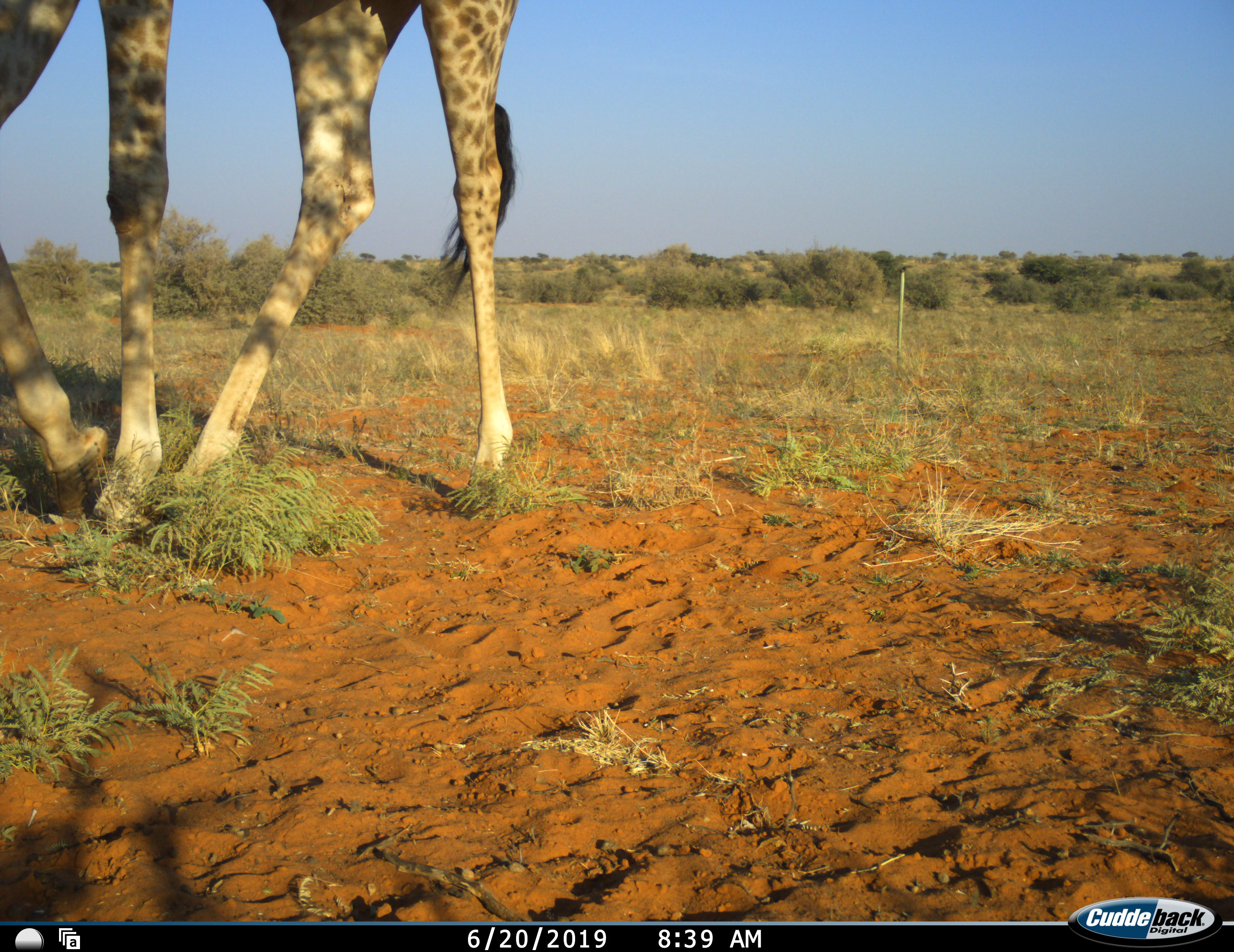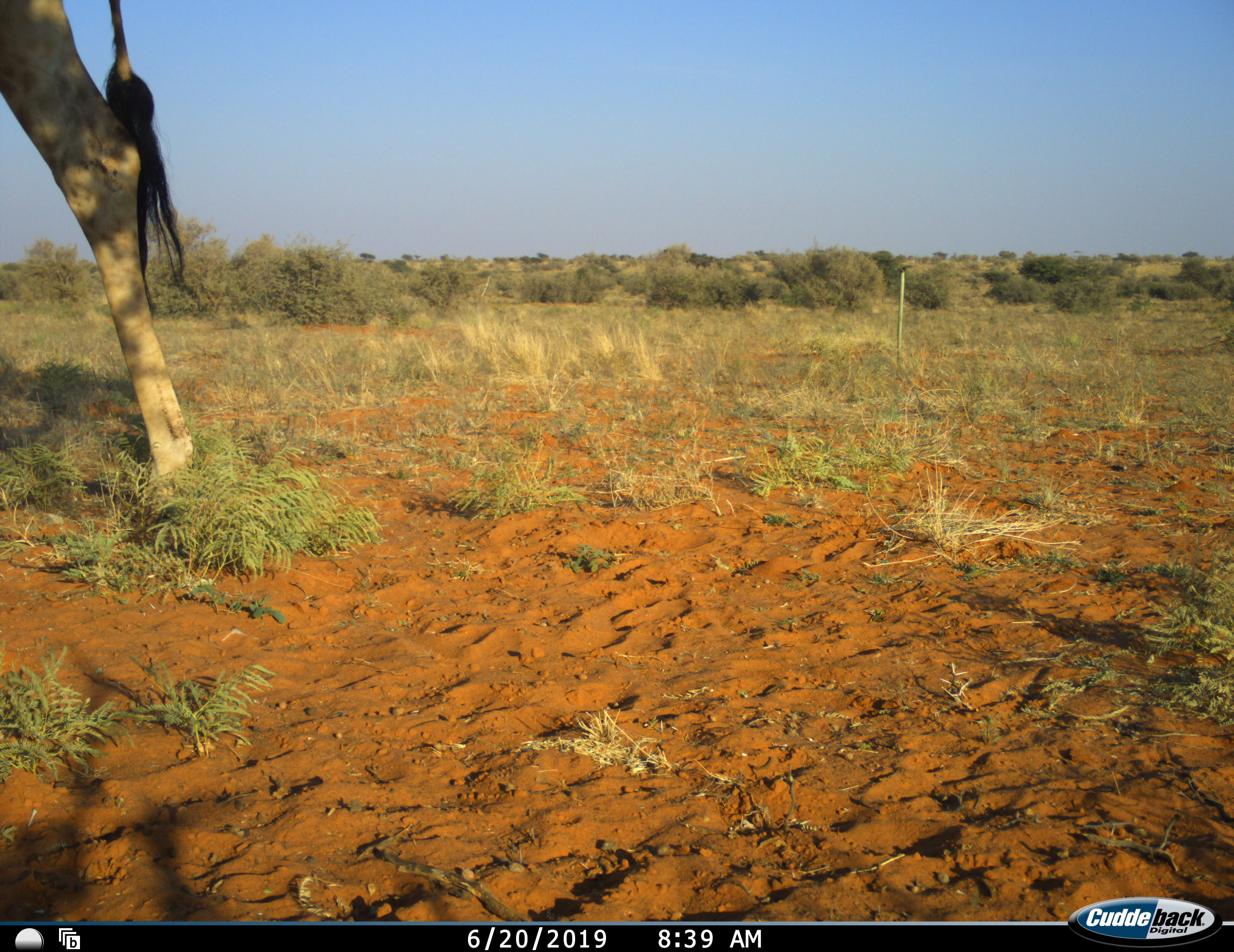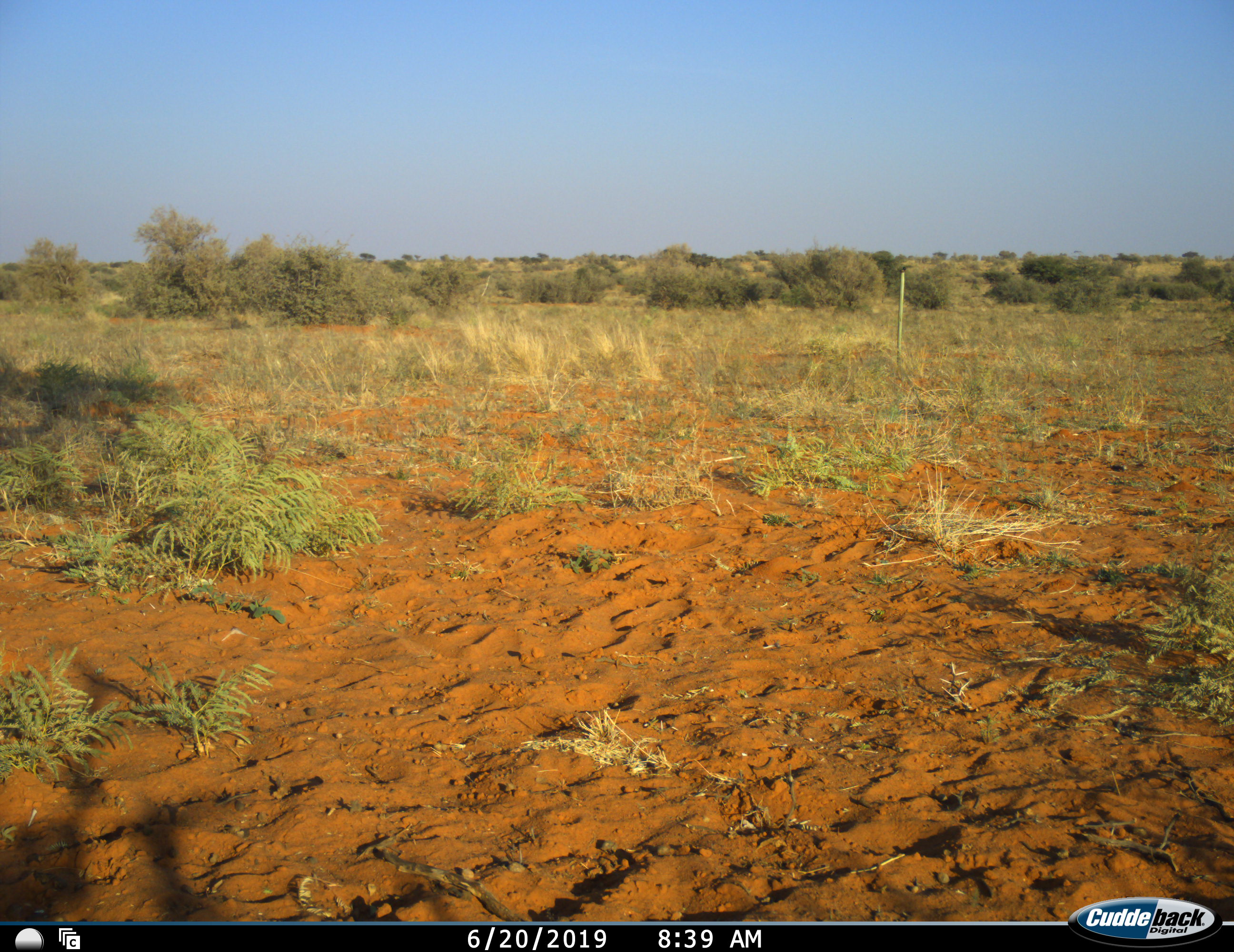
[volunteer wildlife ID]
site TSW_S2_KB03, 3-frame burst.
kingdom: Animalia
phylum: Chordata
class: Mammalia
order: Artiodactyla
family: Giraffidae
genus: Giraffa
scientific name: Giraffa camelopardalis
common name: giraffe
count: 1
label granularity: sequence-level